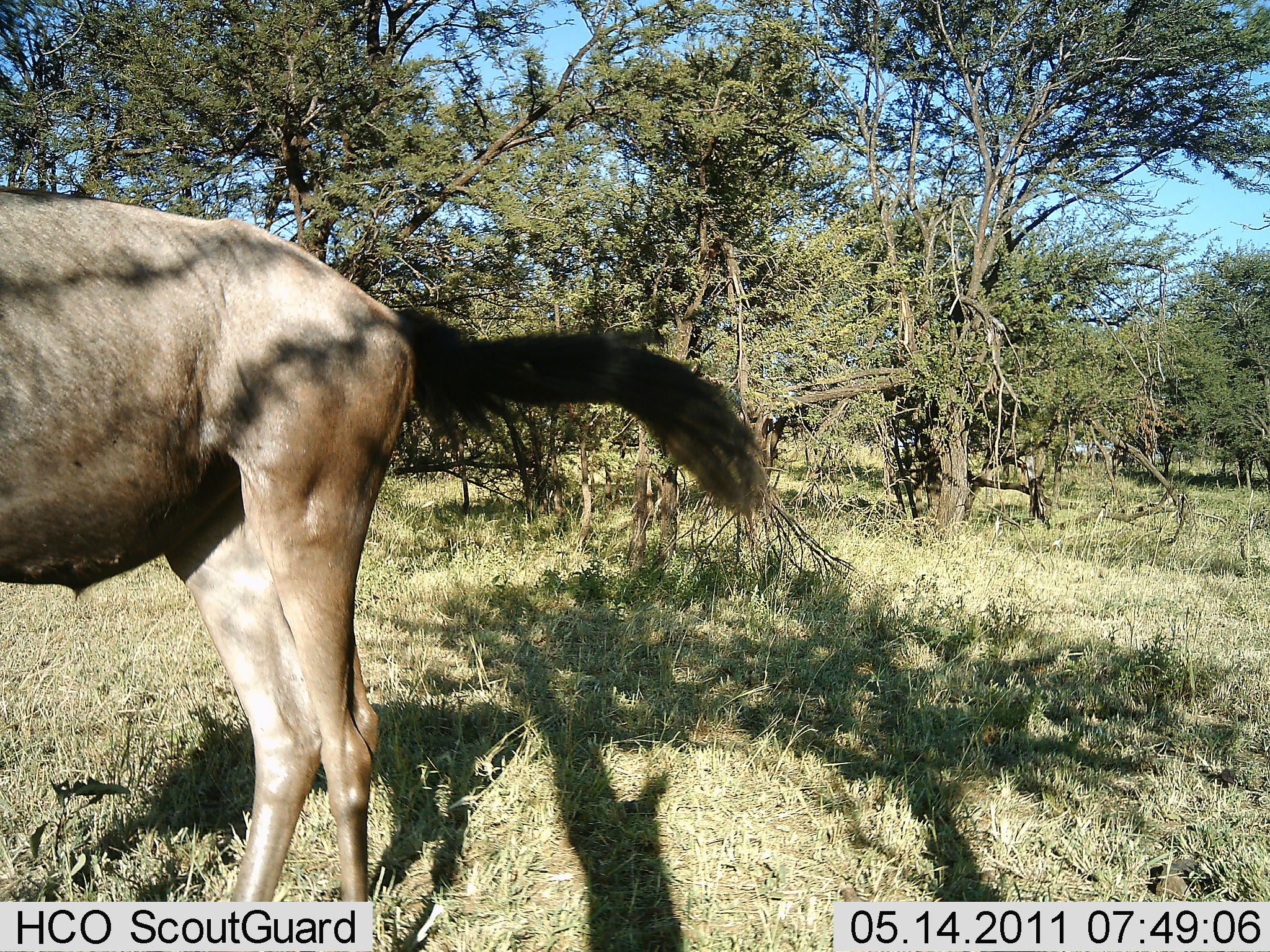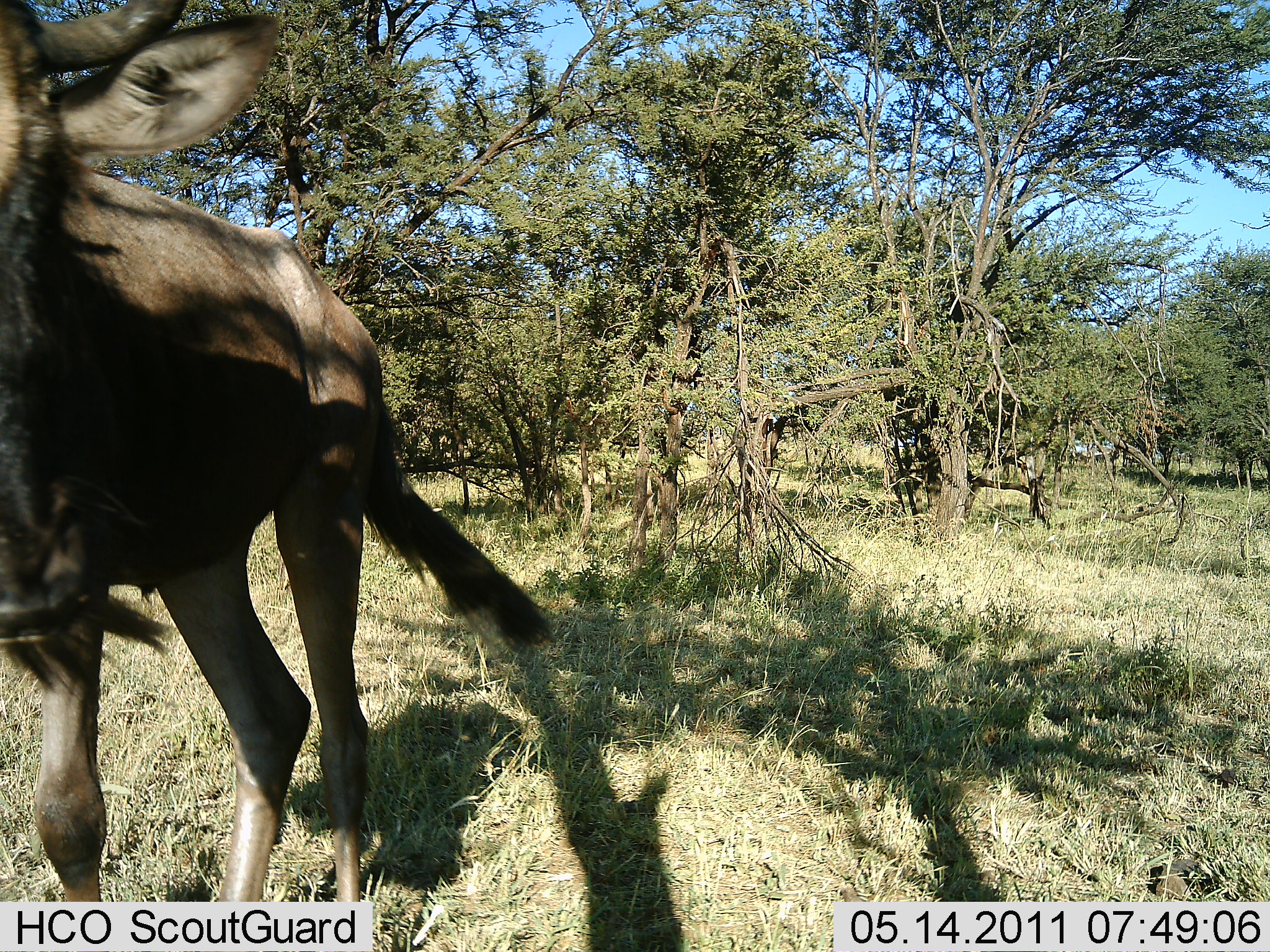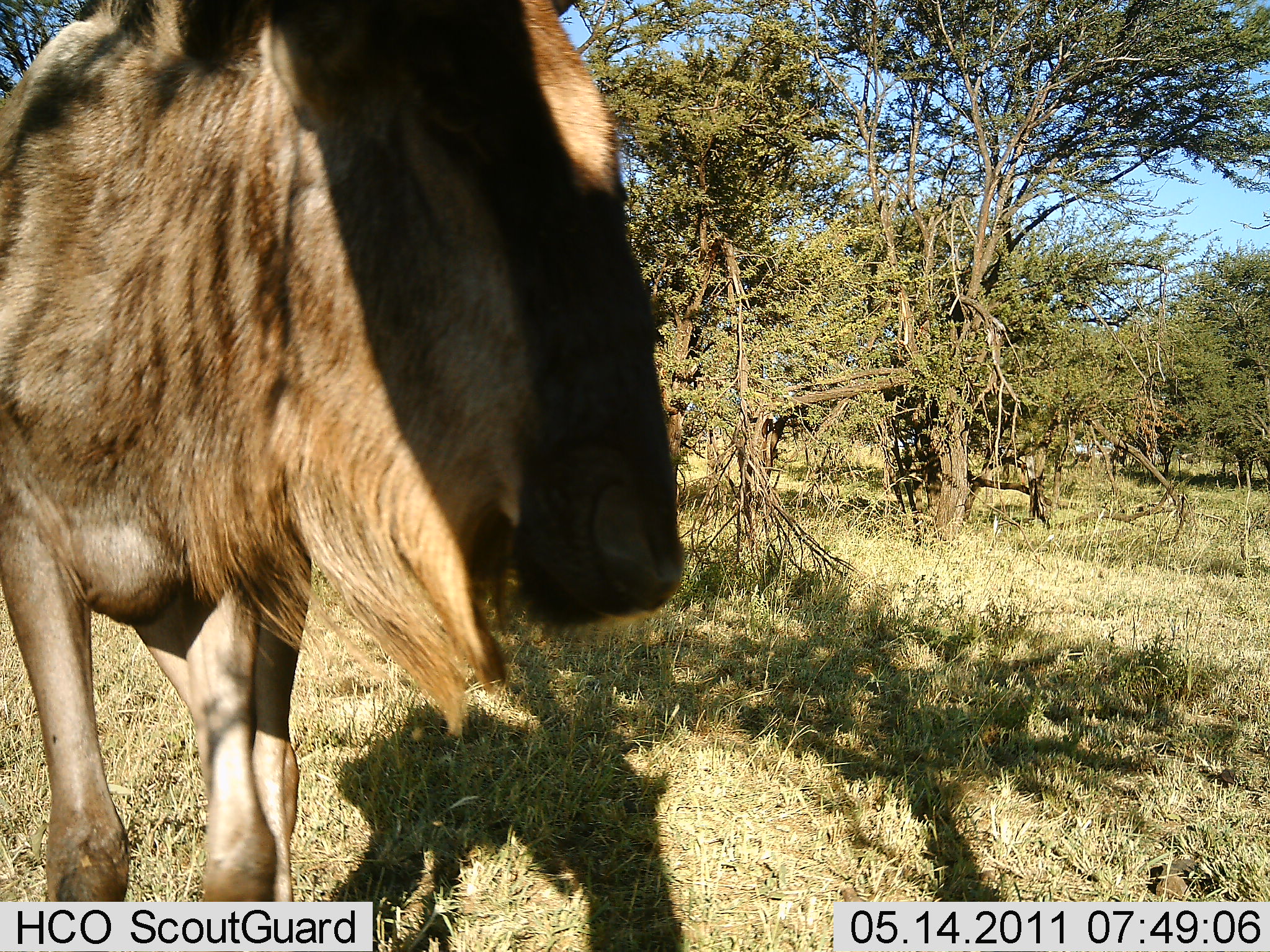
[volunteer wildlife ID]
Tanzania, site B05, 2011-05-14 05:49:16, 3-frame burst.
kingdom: Animalia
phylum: Chordata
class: Mammalia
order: Artiodactyla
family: Bovidae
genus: Connochaetes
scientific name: Connochaetes taurinus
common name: blue wildebeest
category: wildebeest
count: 1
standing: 36%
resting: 0%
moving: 55%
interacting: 0%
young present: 0%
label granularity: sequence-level